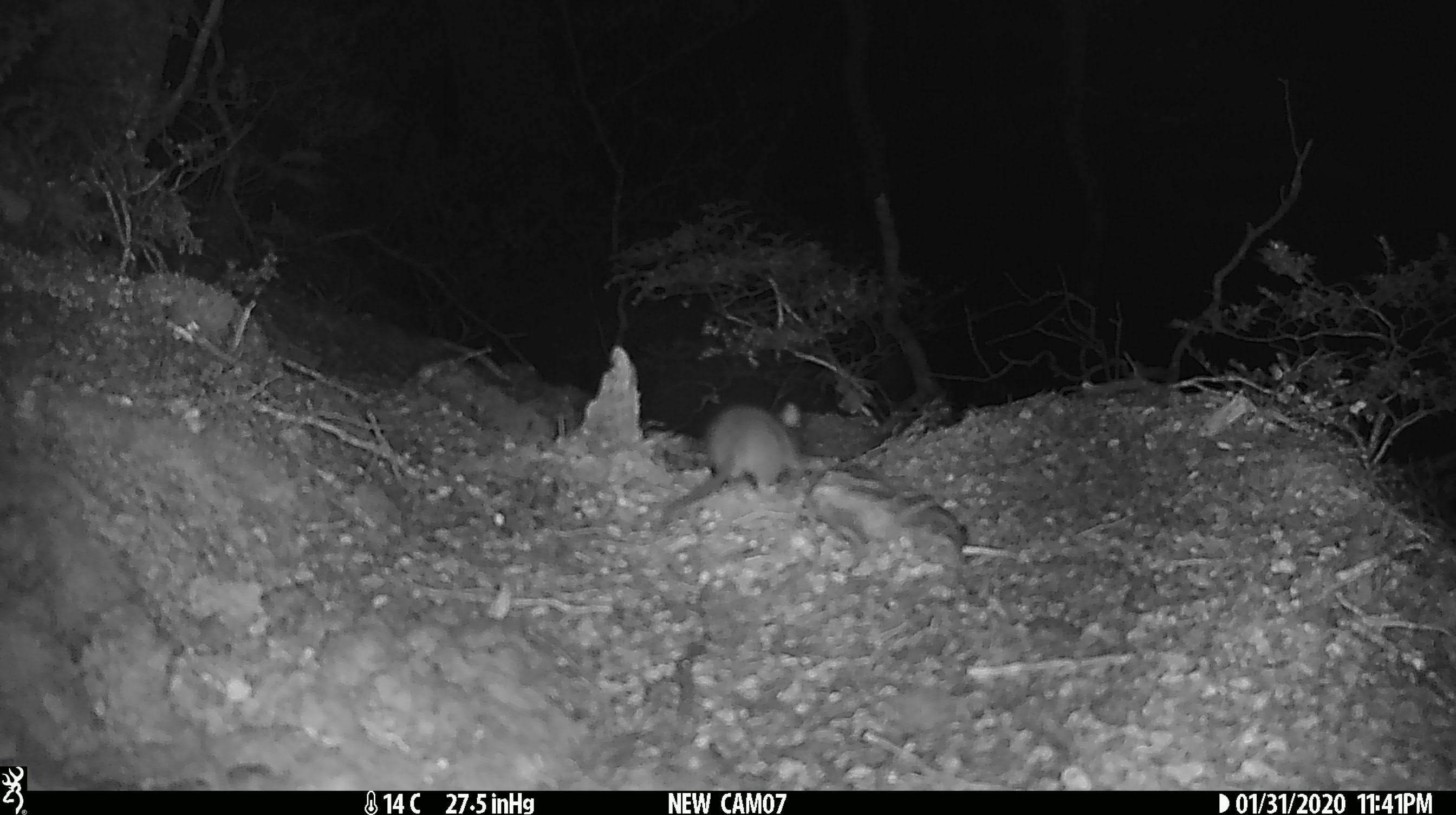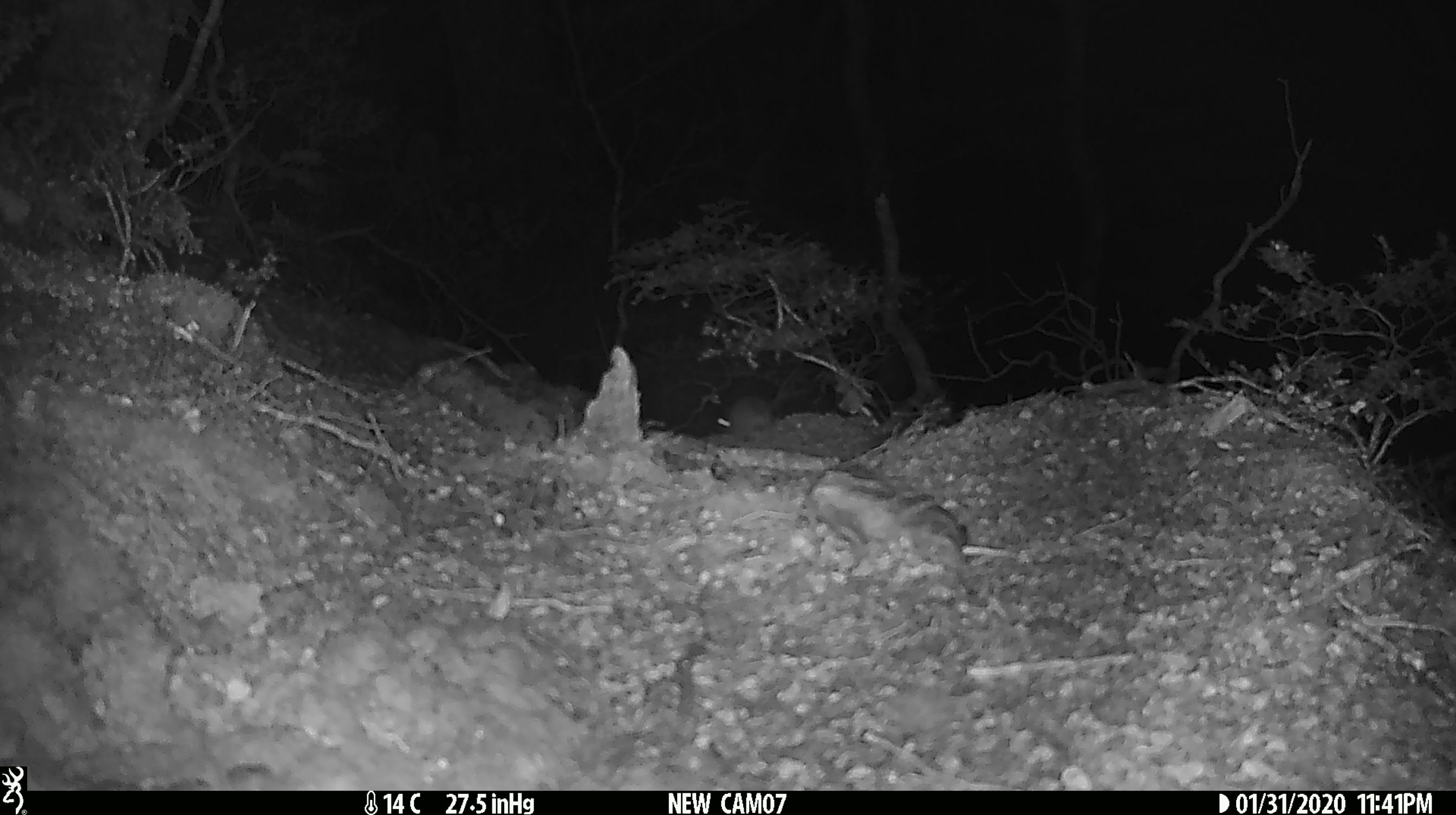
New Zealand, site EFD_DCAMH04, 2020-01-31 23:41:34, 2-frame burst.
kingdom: Animalia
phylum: Chordata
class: Mammalia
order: Rodentia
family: Muridae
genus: Rattus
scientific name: Rattus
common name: rat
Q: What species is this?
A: Rat (Rattus).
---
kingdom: Animalia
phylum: Chordata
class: Mammalia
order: Rodentia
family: Muridae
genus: Mus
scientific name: Mus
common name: mouse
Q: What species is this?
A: Mouse (Mus).